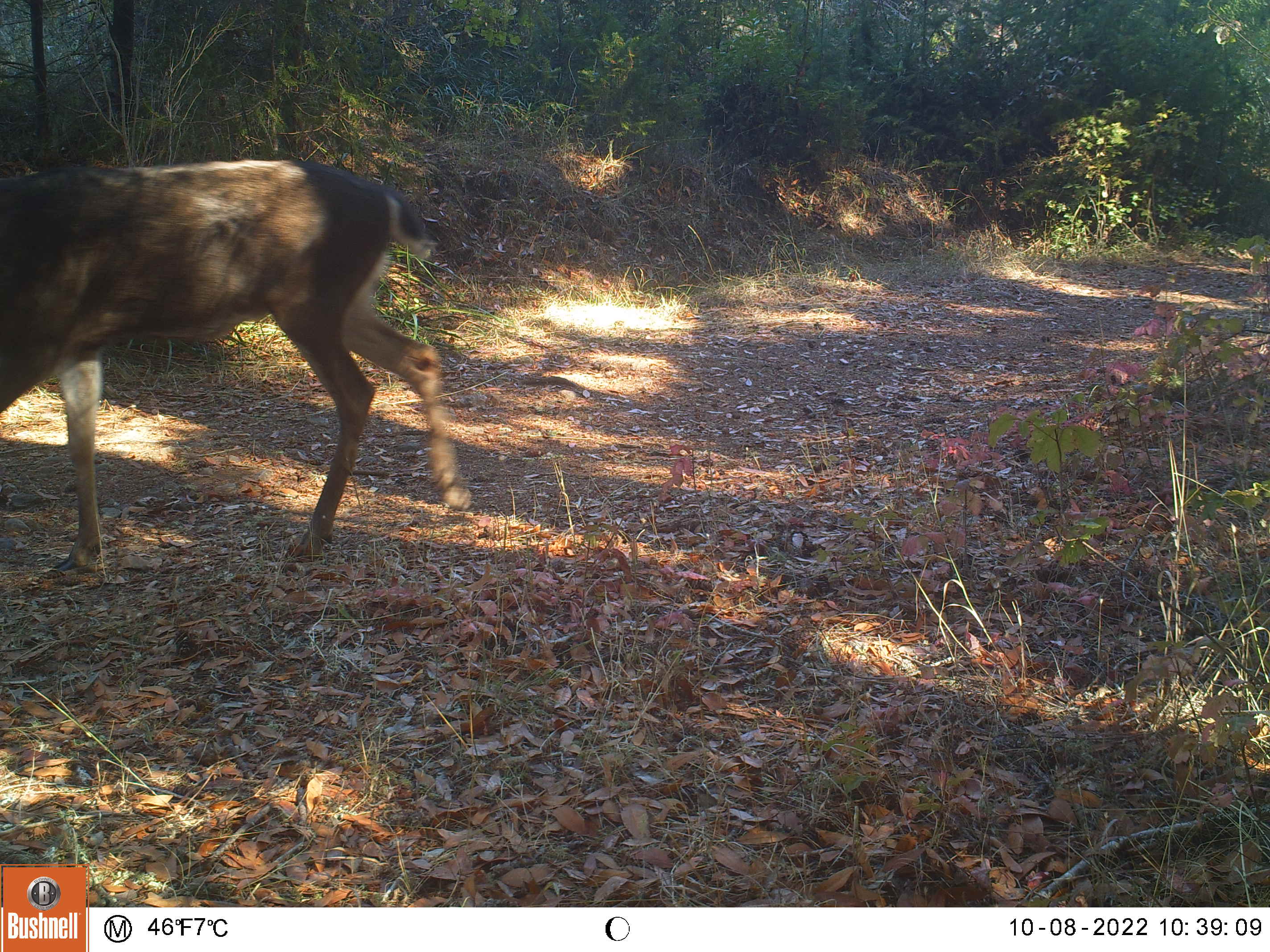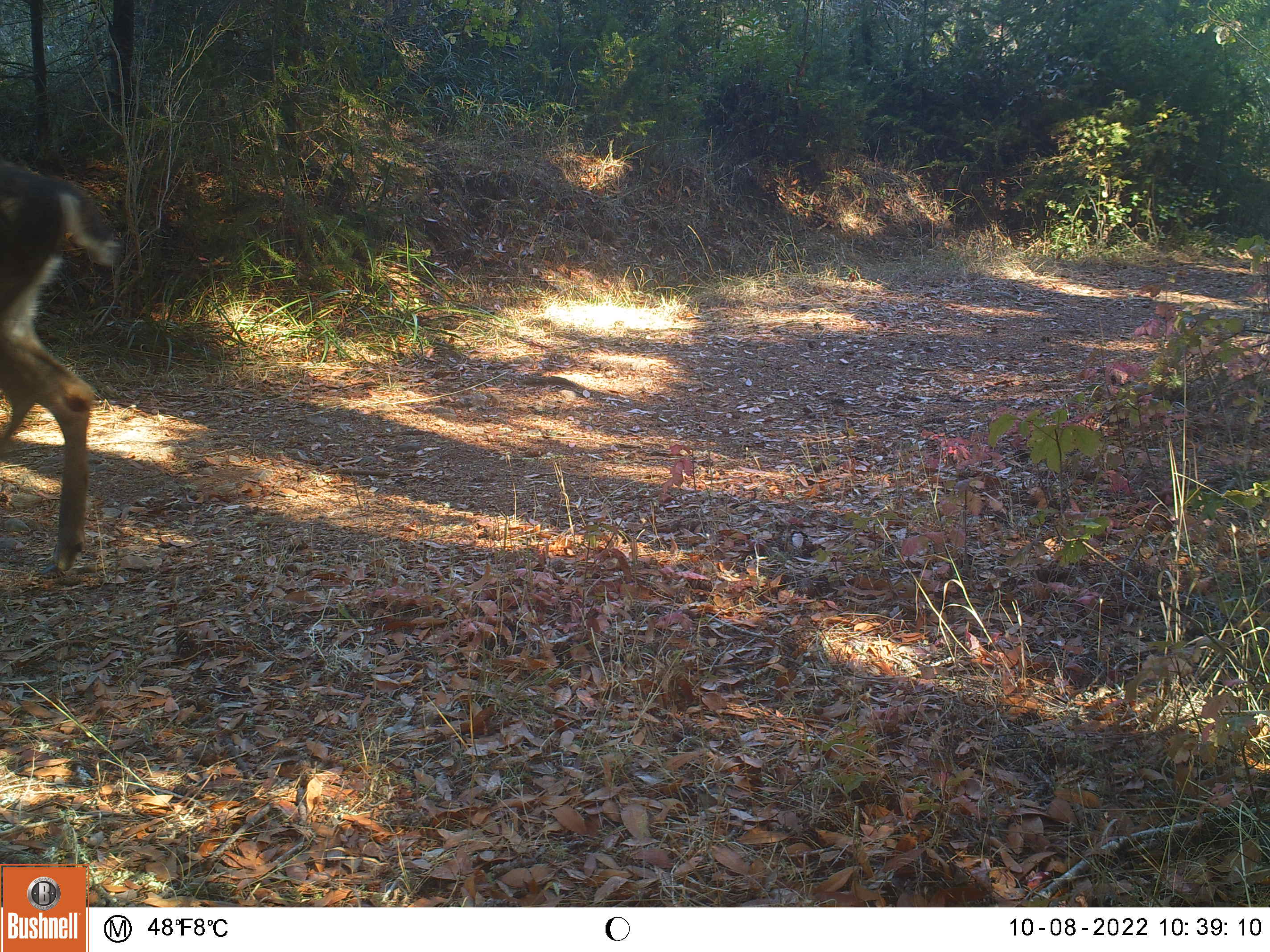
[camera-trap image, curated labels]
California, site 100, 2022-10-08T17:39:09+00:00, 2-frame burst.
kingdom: Animalia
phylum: Chordata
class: Mammalia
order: Artiodactyla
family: Cervidae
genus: Odocoileus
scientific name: Odocoileus hemionus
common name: mule deer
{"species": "mule deer (Odocoileus hemionus)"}